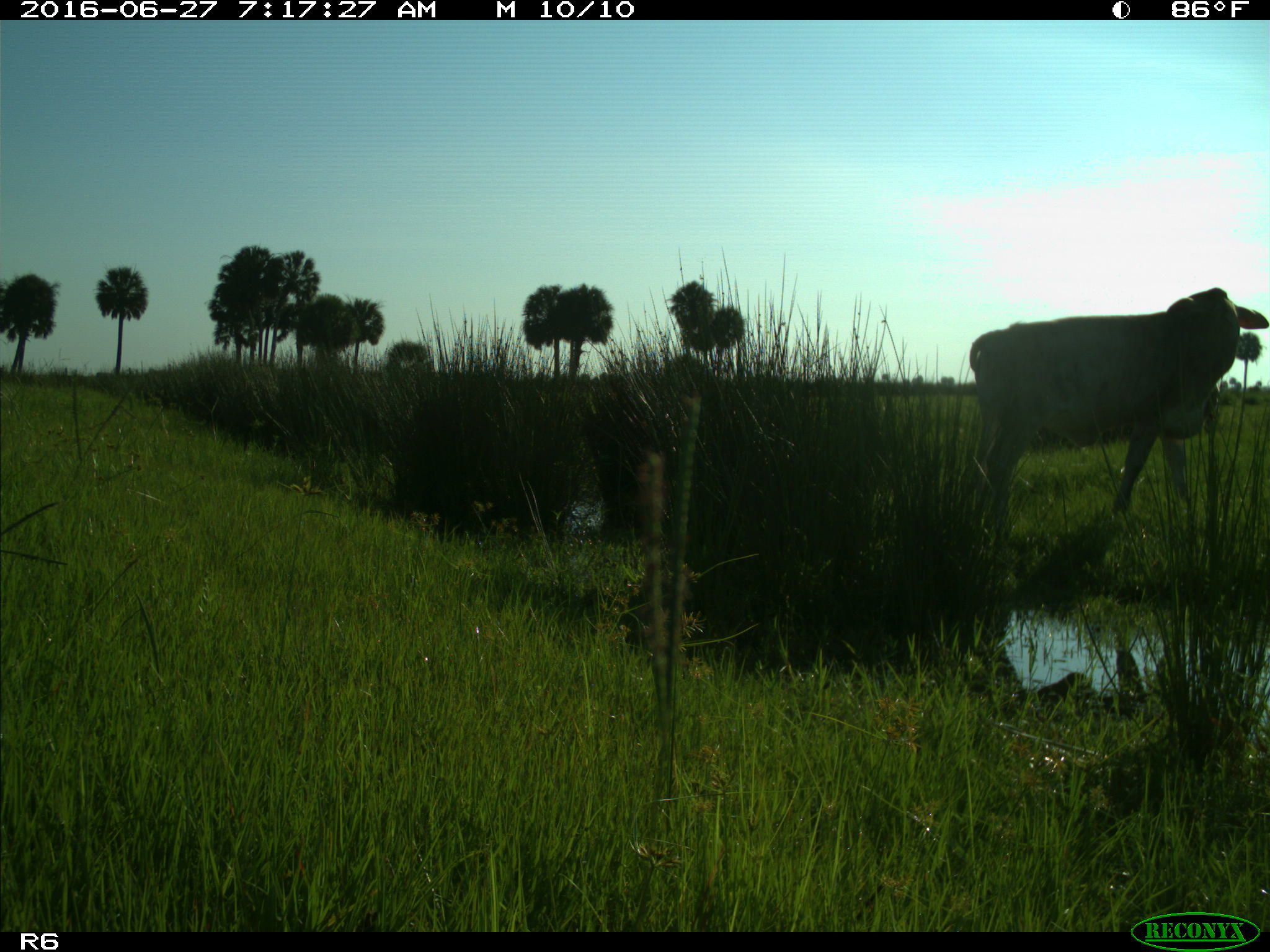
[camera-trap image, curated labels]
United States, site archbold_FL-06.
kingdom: Animalia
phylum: Chordata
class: Mammalia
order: Artiodactyla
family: Bovidae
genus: Bos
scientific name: Bos taurus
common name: domestic cow